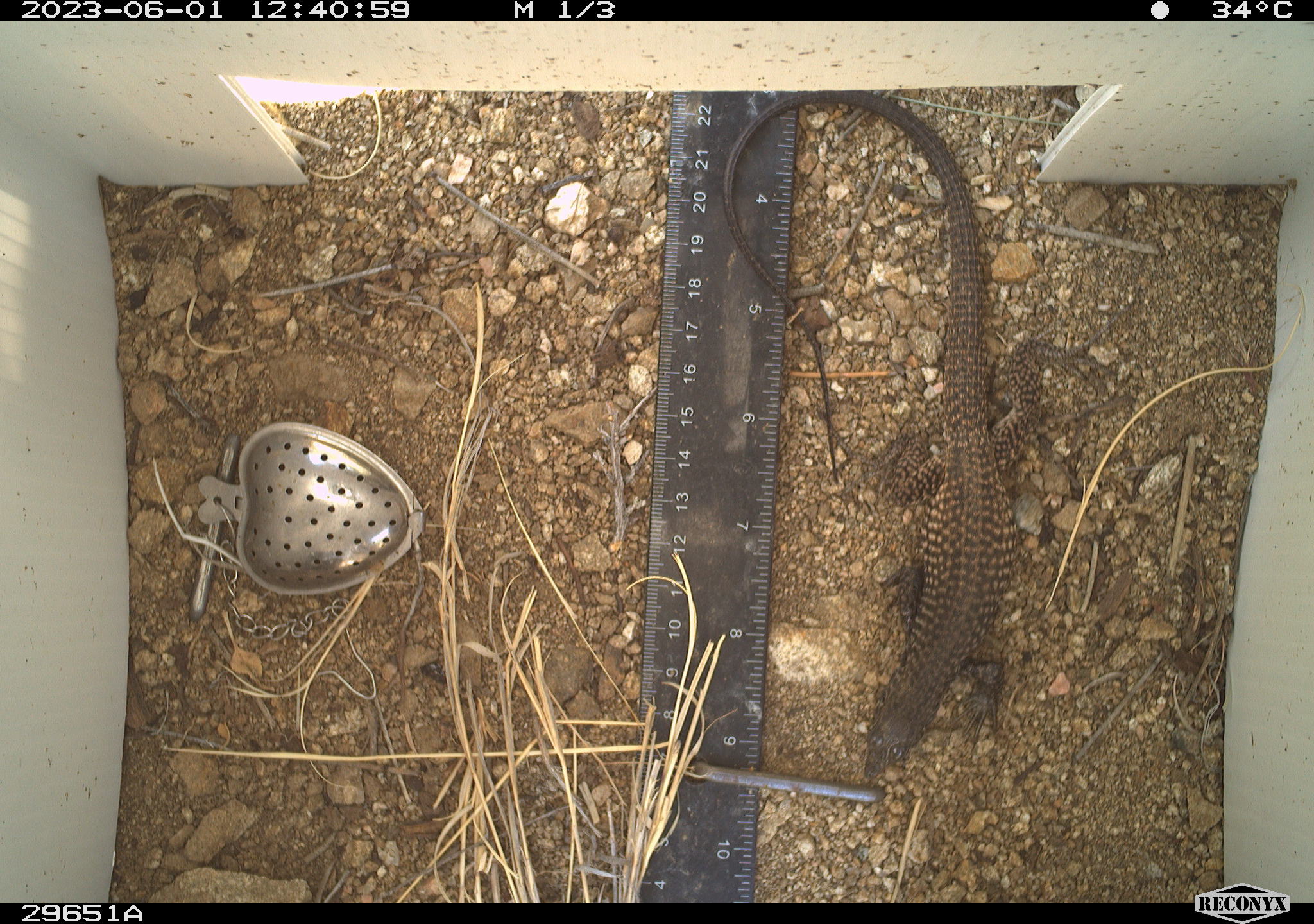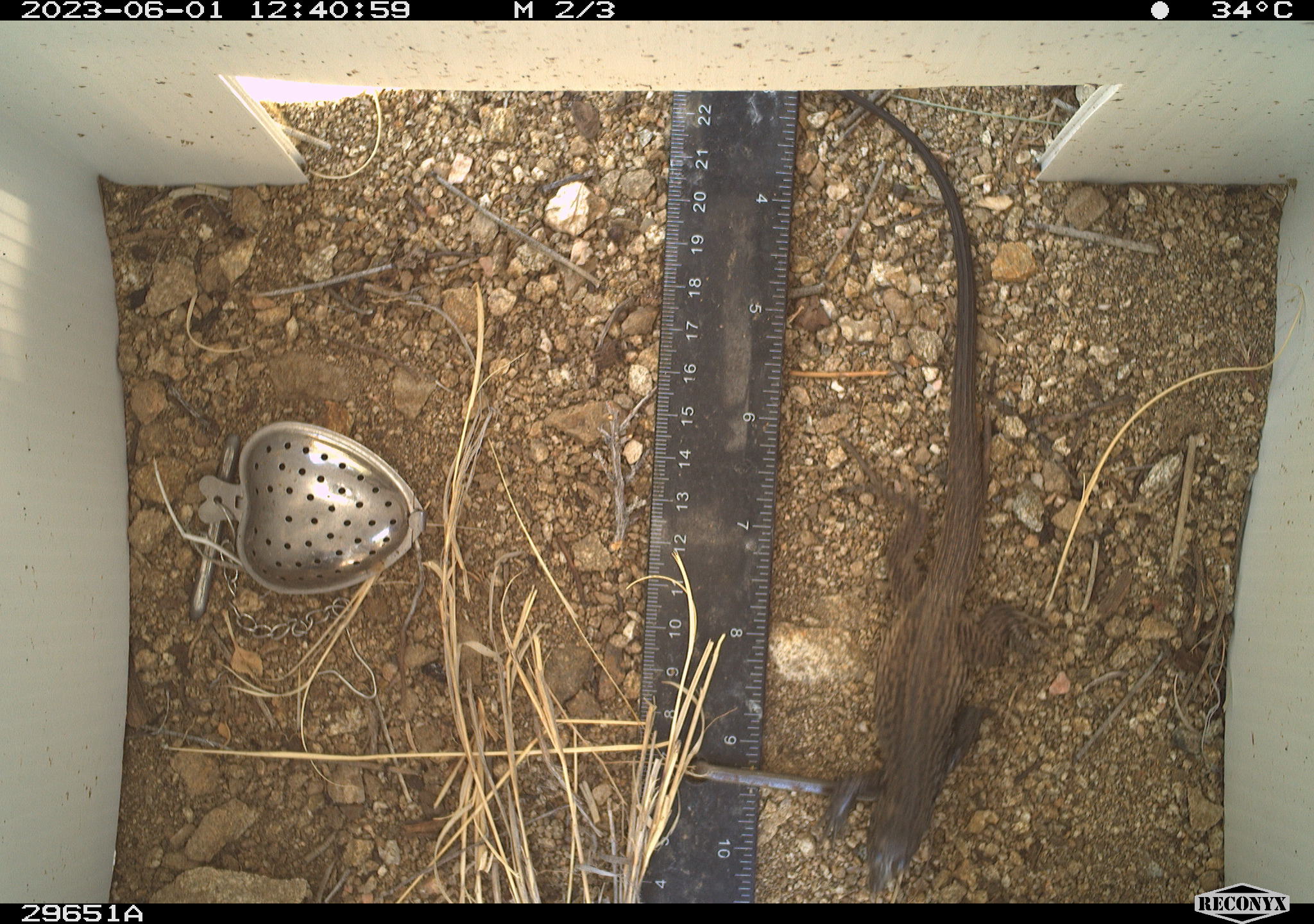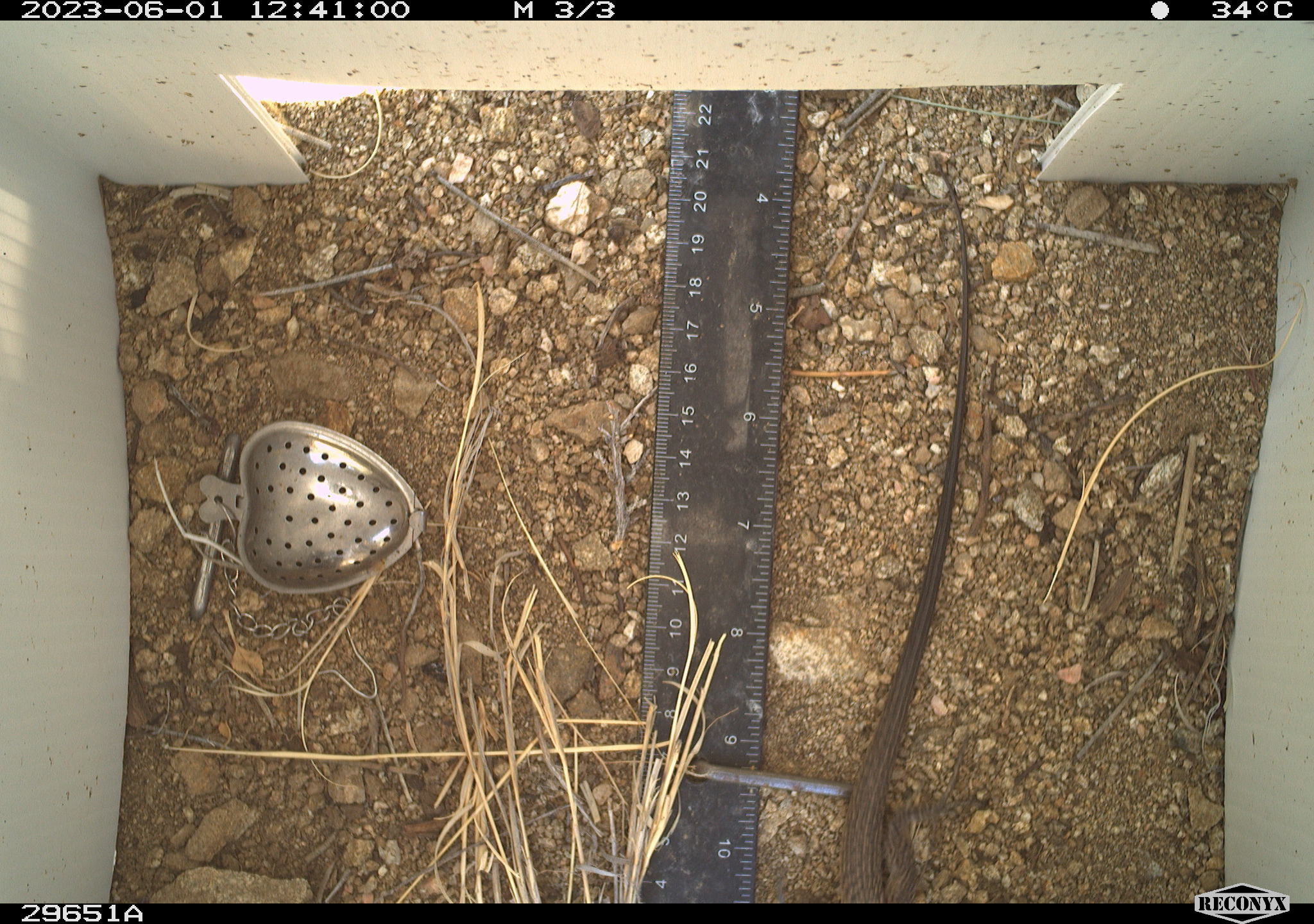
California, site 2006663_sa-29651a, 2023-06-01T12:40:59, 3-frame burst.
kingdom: Animalia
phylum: Chordata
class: Reptilia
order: Squamata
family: Teiidae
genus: Aspidoscelis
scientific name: Aspidoscelis tigris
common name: western whiptail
Western whiptail (Aspidoscelis tigris).